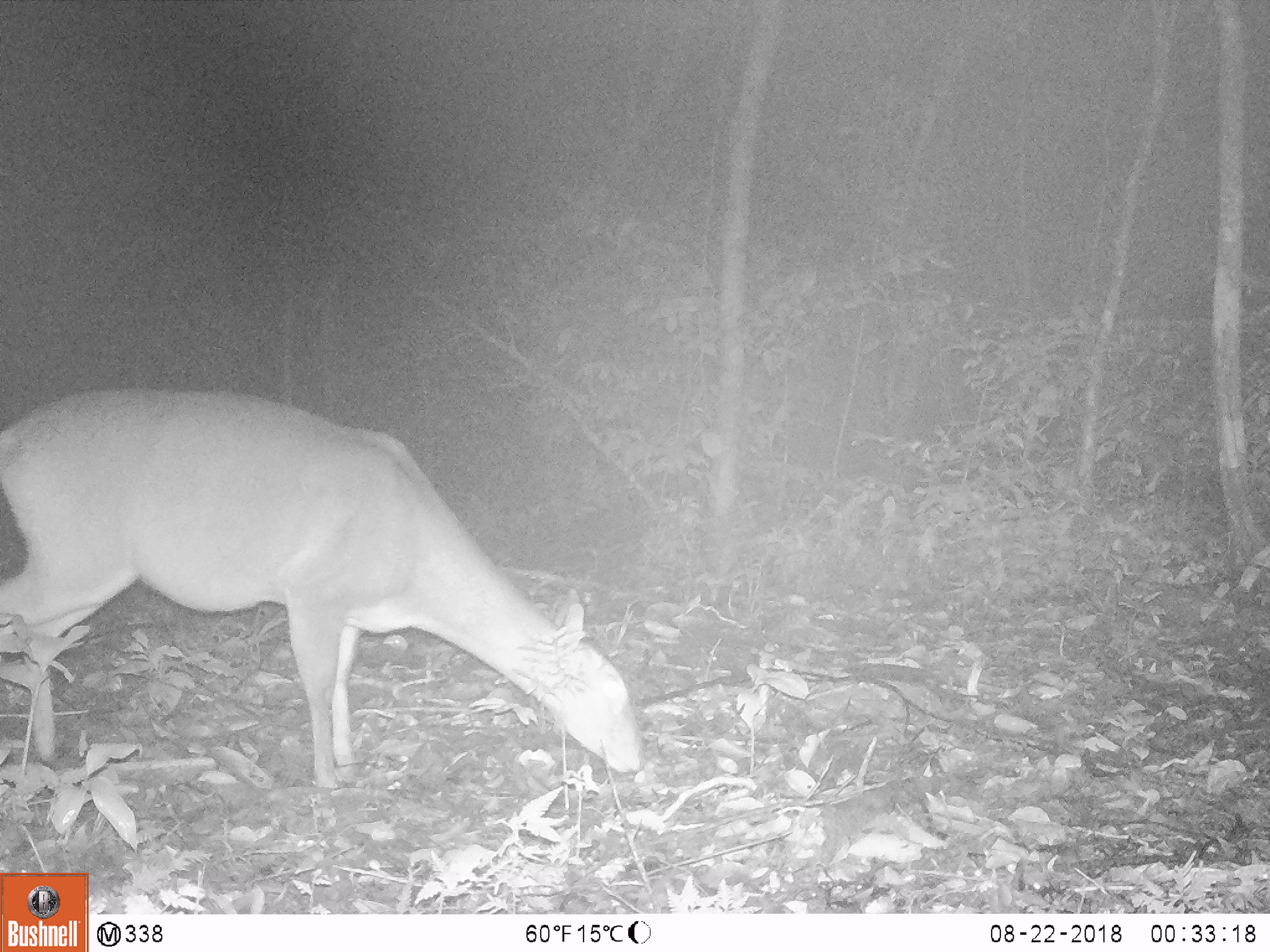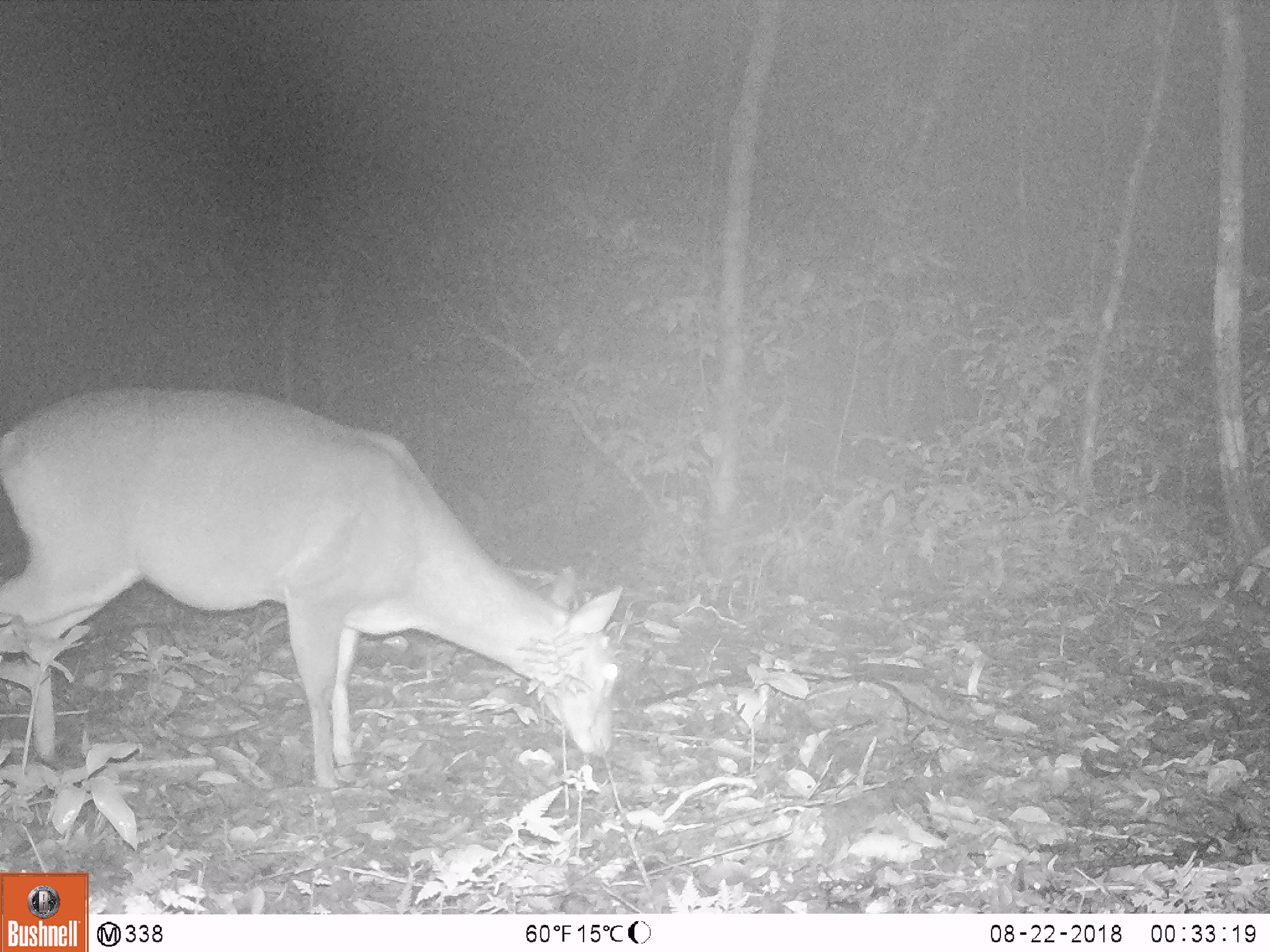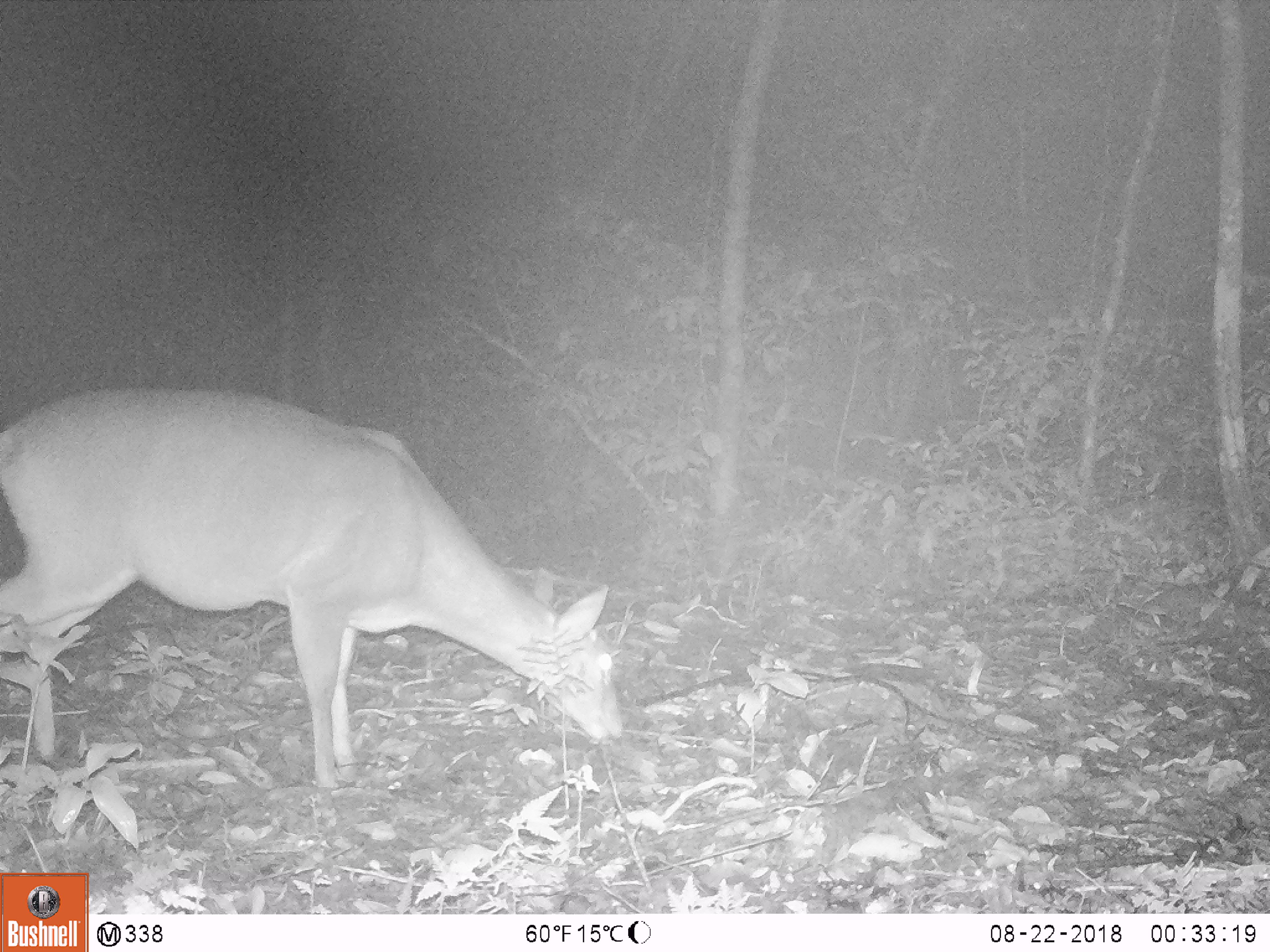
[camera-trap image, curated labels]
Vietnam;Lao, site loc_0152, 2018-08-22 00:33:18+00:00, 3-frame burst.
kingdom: Animalia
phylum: Chordata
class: Mammalia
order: Artiodactyla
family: Cervidae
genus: Muntiacus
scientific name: Muntiacus vuquangensis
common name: large-antlered muntjac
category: large antlered muntjac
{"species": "large antlered muntjac (large-antlered muntjac) (Muntiacus vuquangensis)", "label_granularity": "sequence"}